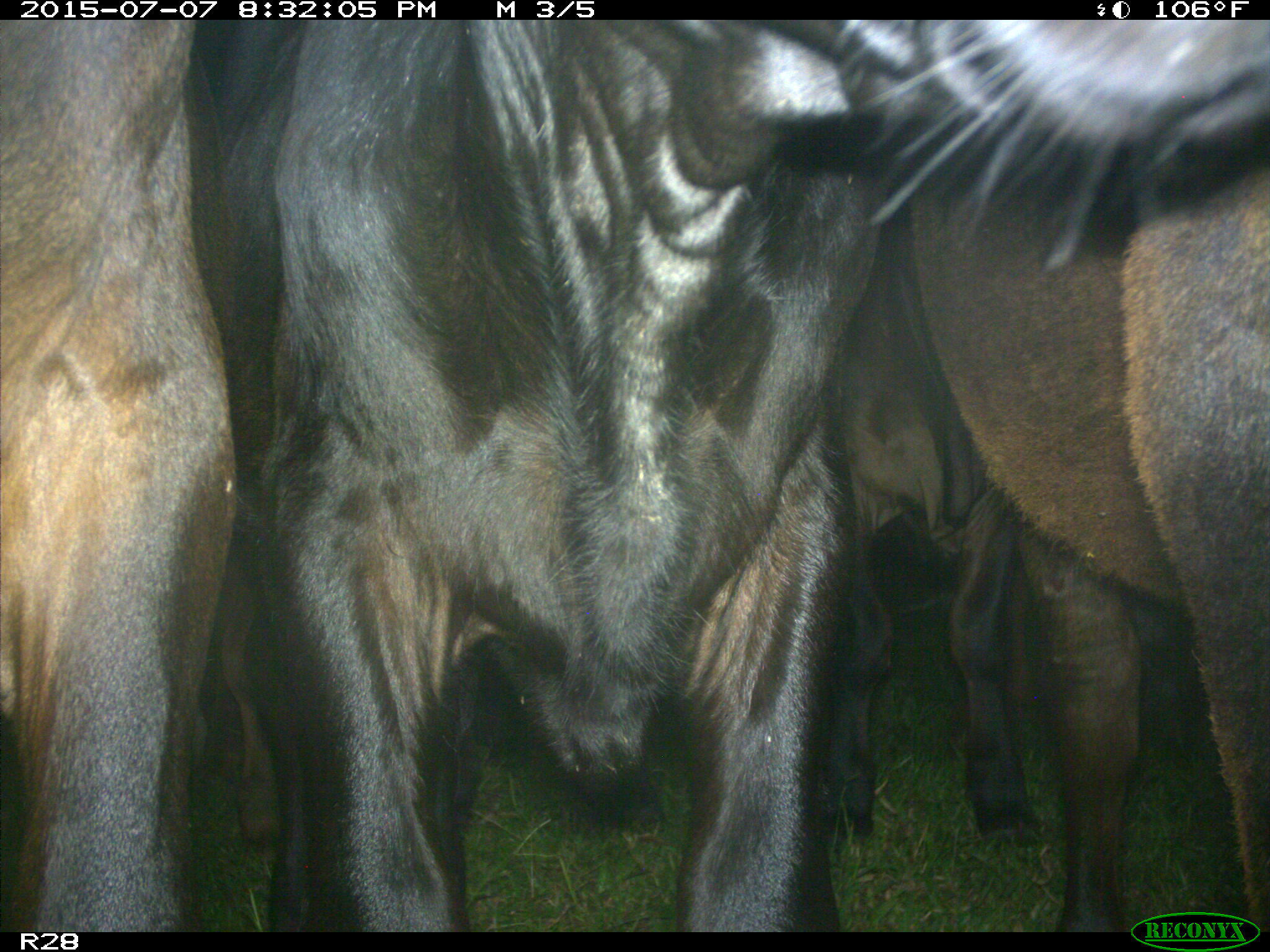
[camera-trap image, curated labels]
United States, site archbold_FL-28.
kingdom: Animalia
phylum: Chordata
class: Mammalia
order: Artiodactyla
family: Bovidae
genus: Bos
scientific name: Bos taurus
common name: domestic cow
Bos taurus (domestic cow).